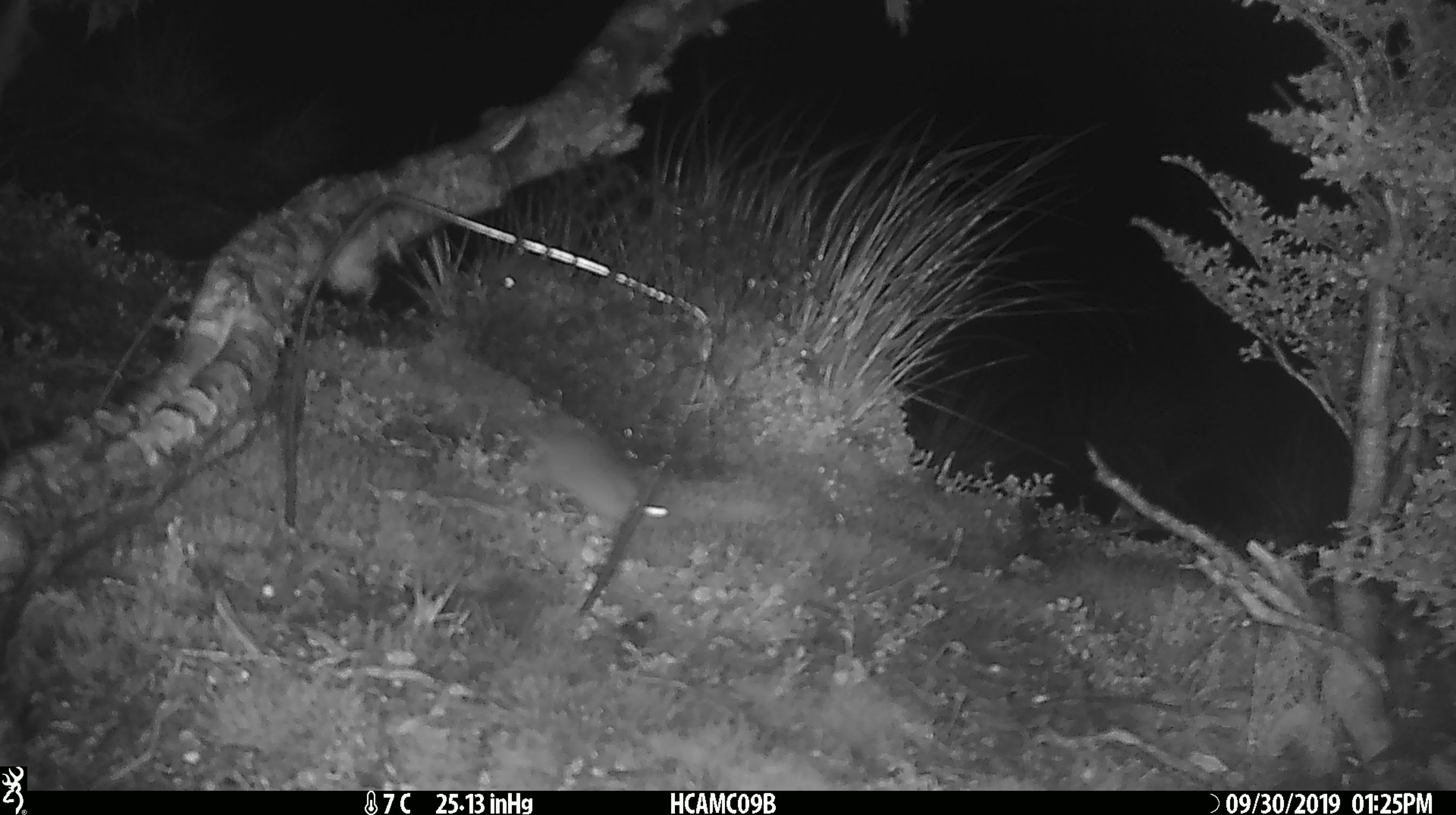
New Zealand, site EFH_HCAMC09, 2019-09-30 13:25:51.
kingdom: Animalia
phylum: Chordata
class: Mammalia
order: Rodentia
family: Muridae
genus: Mus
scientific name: Mus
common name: mouse